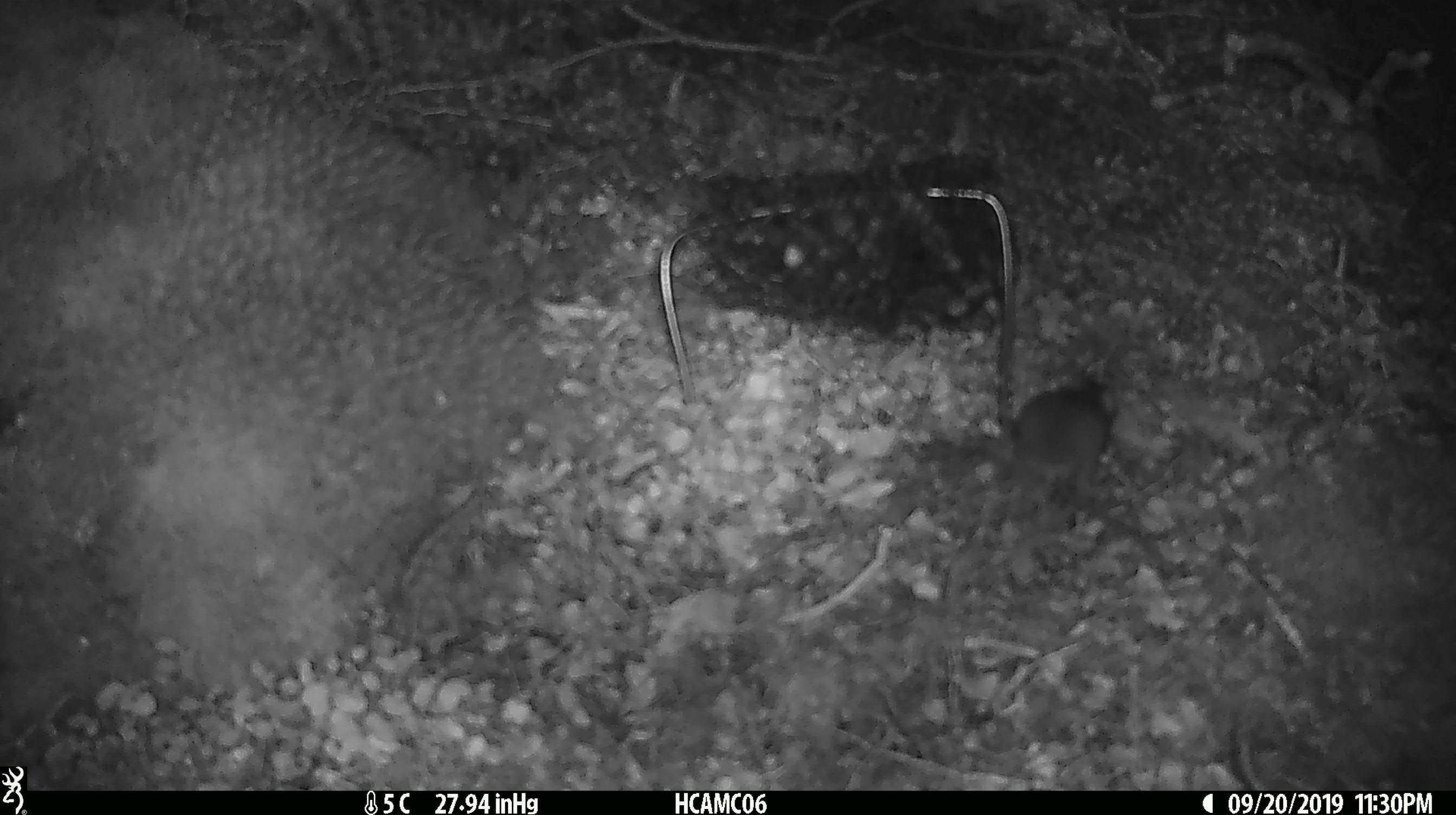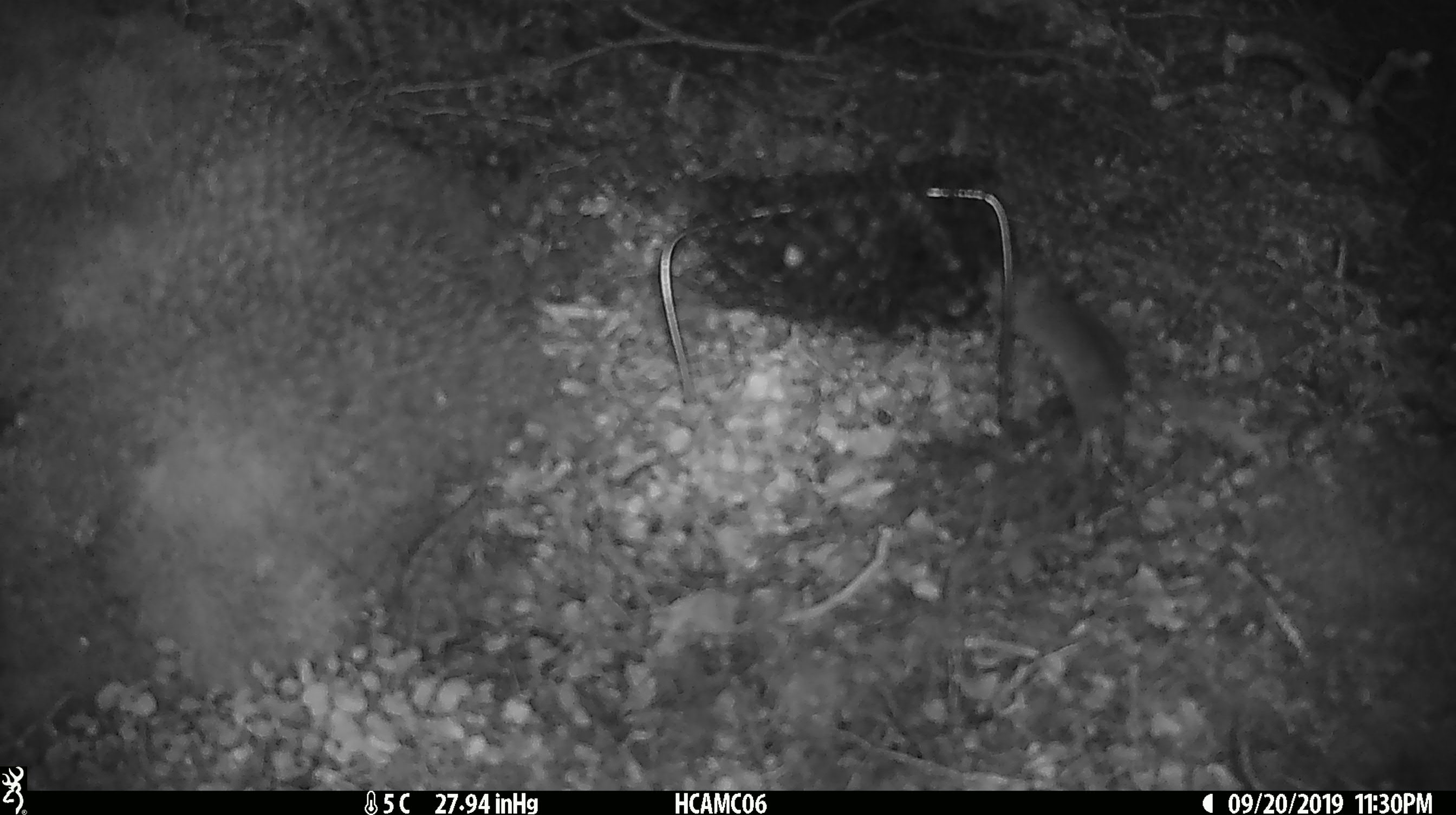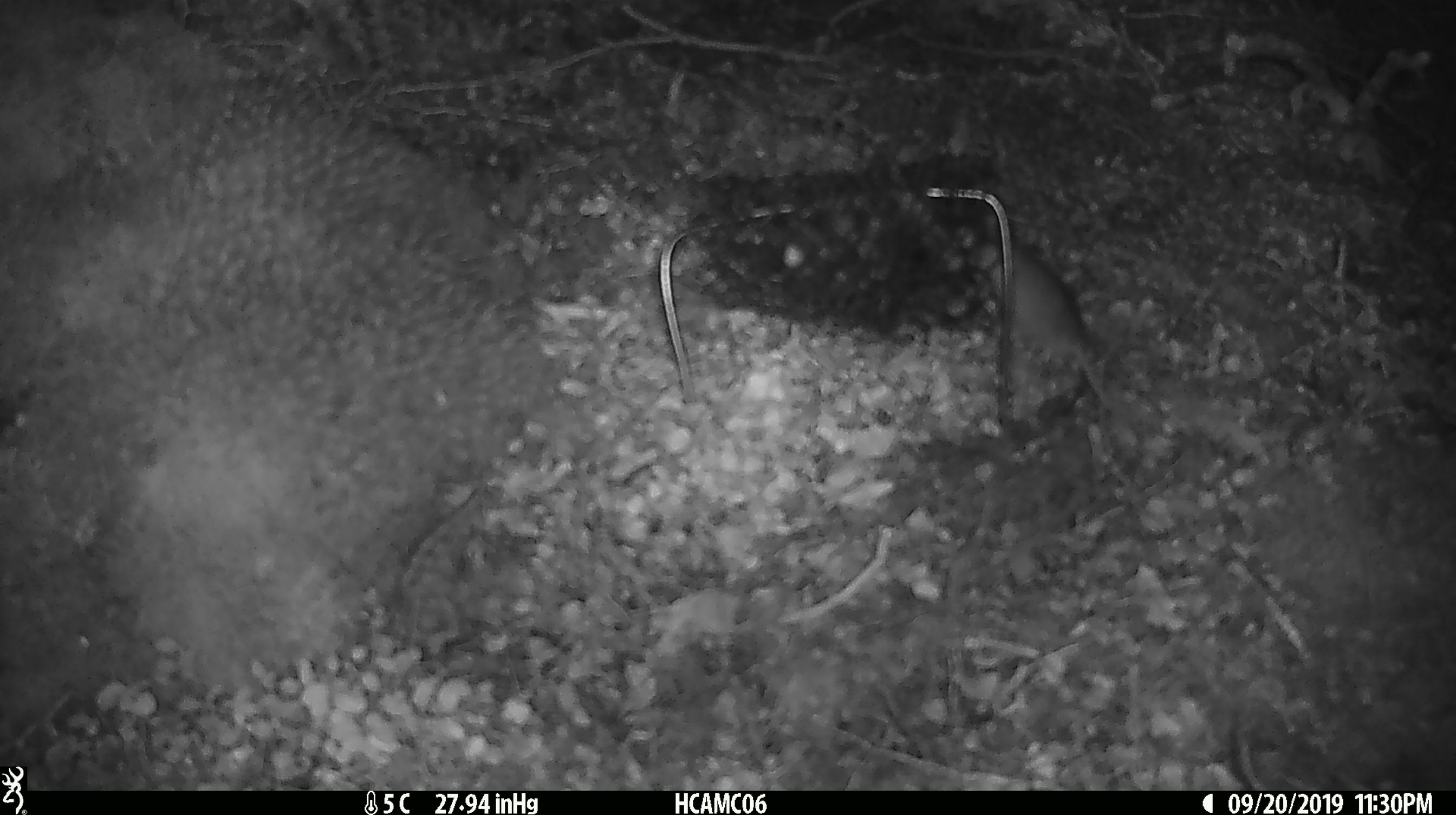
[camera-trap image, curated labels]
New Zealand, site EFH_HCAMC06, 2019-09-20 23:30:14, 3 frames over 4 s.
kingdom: Animalia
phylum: Chordata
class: Mammalia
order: Rodentia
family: Muridae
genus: Mus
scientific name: Mus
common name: mouse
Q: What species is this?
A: Mouse (Mus).